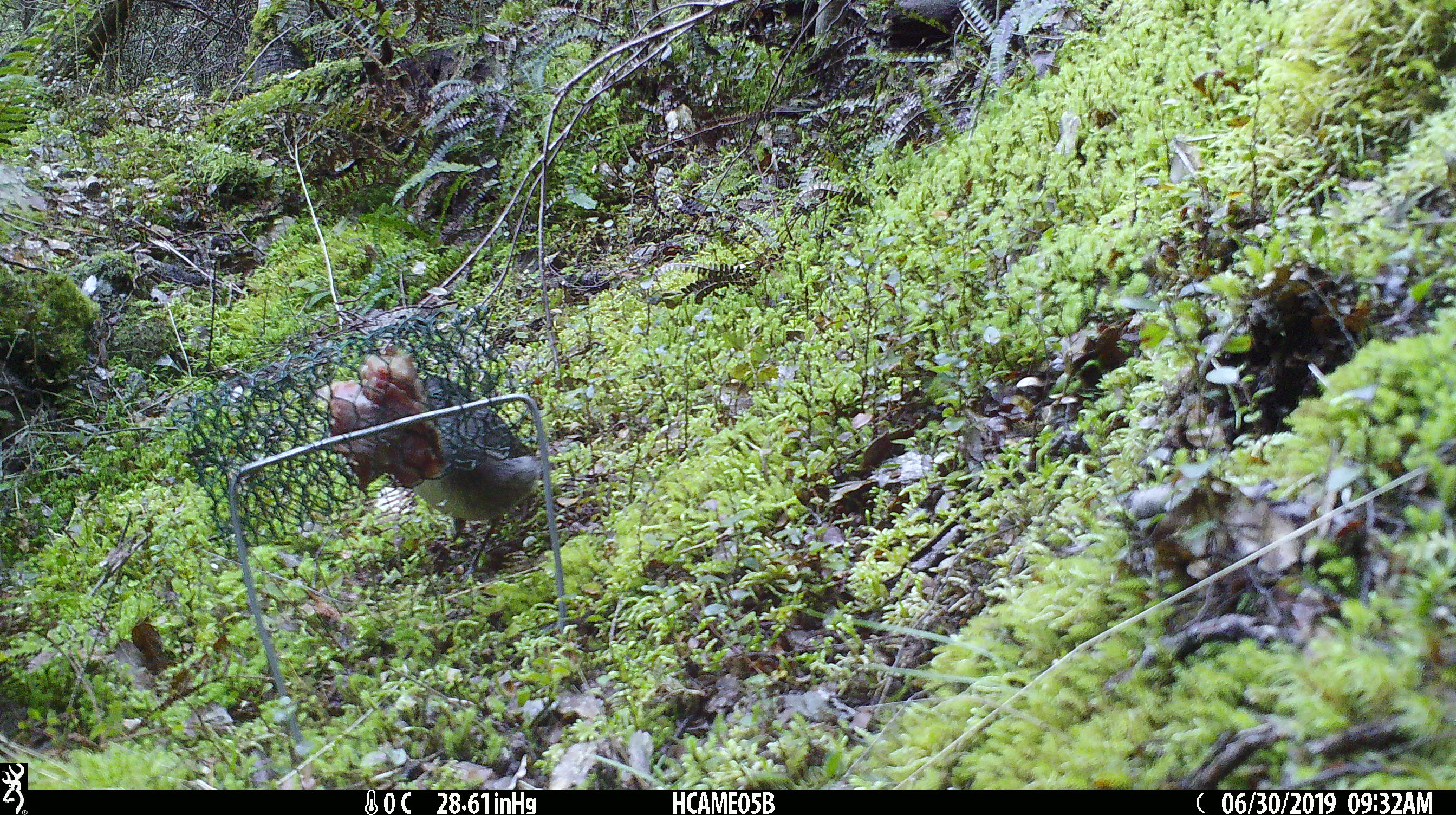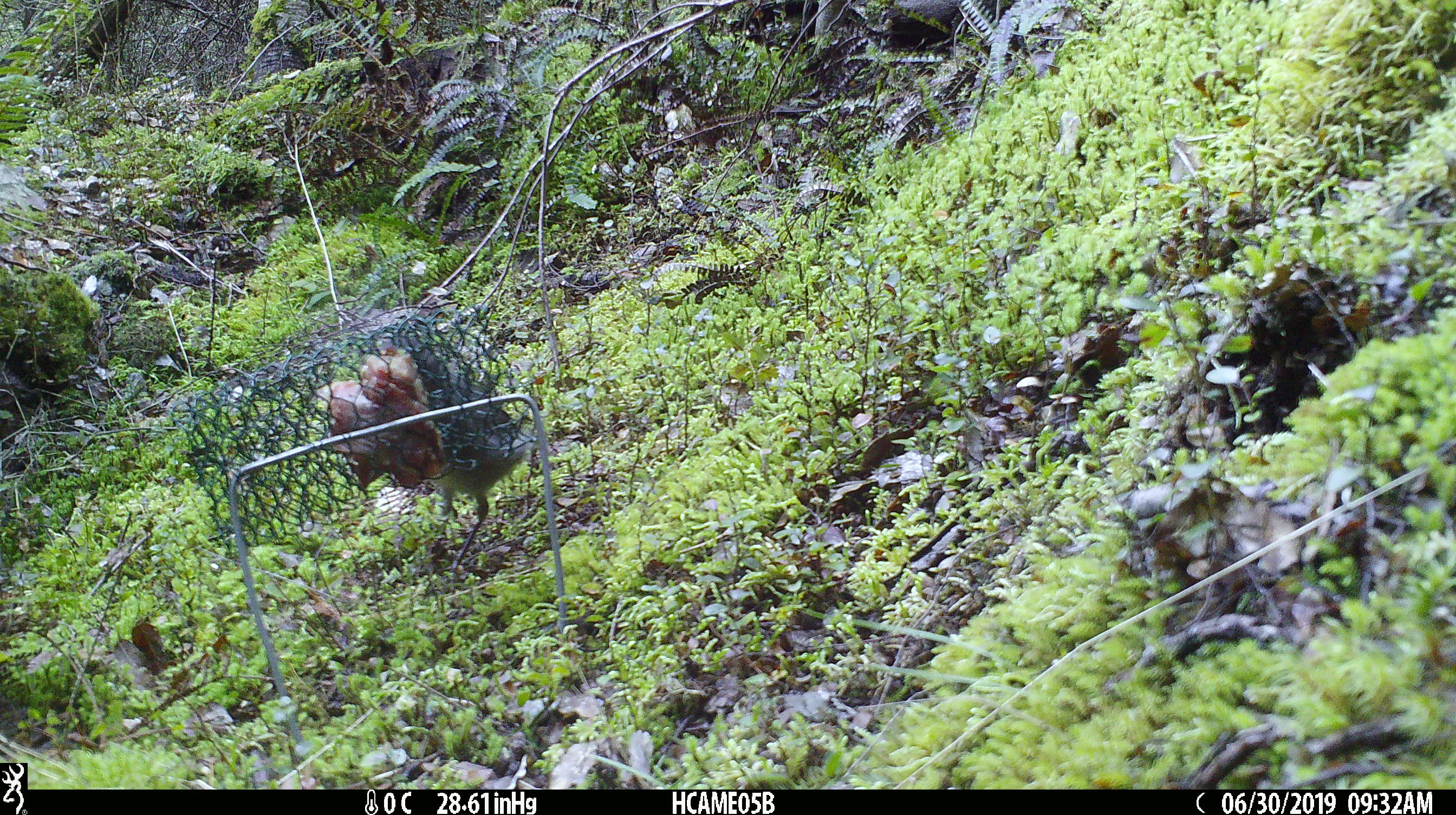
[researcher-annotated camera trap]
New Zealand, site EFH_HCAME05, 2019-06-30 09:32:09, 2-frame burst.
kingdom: Animalia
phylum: Chordata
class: Aves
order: Passeriformes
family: Petroicidae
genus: Petroica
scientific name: Petroica australis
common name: new zealand robin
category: robin